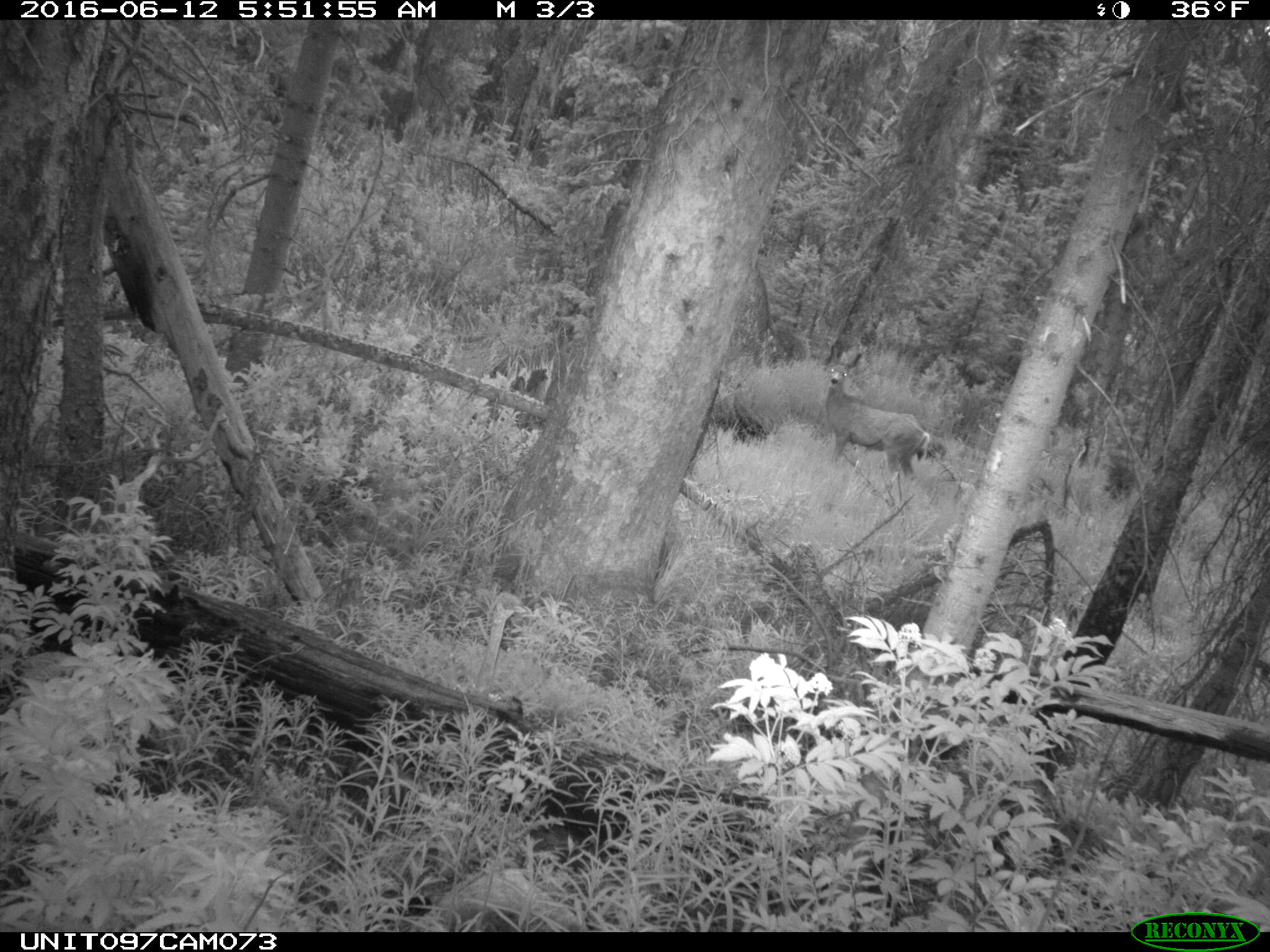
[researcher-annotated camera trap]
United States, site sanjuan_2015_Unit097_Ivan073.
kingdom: Animalia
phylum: Chordata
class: Mammalia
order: Artiodactyla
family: Cervidae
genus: Odocoileus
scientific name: Odocoileus hemionus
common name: mule deer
Odocoileus hemionus (mule deer).